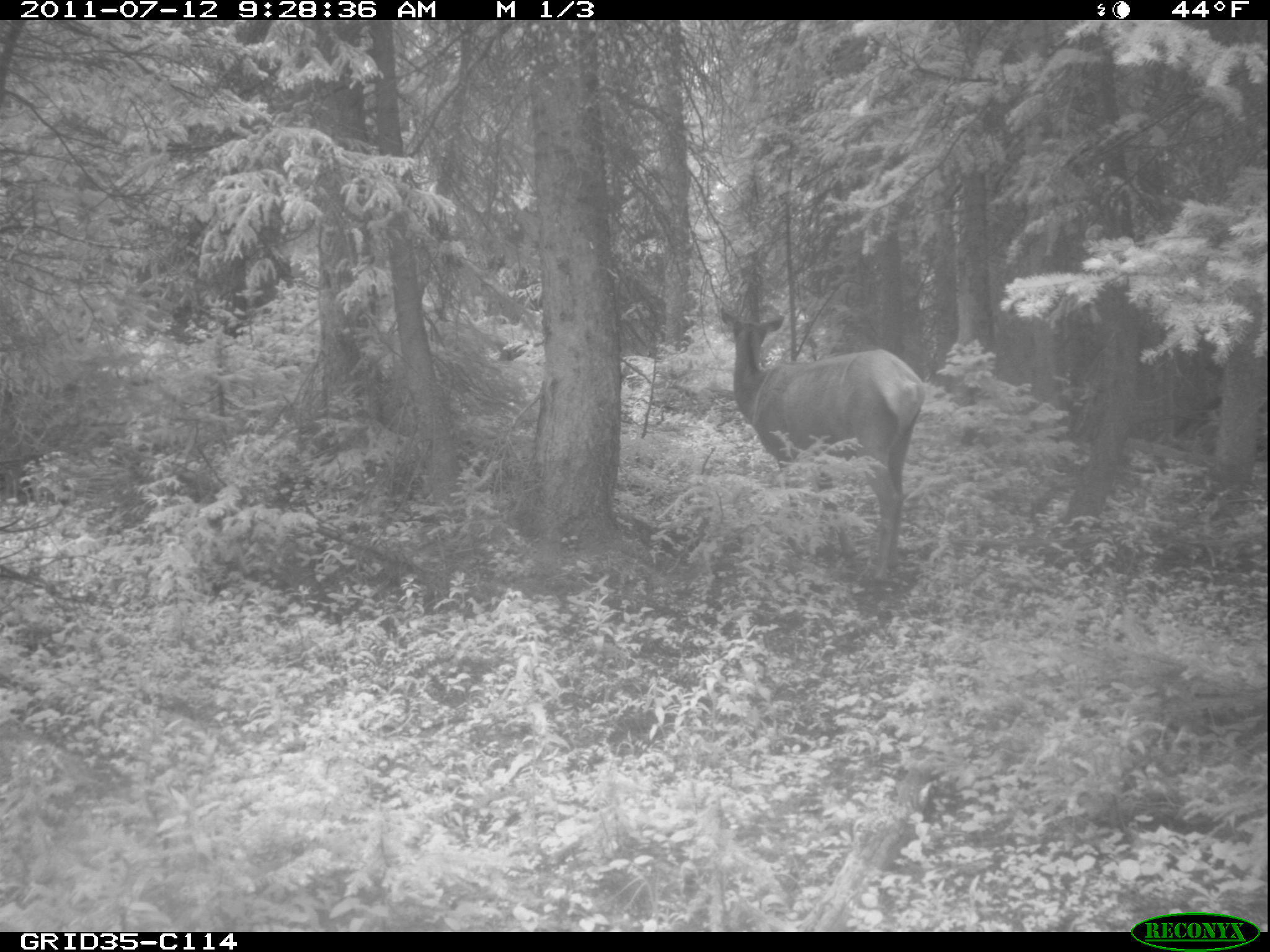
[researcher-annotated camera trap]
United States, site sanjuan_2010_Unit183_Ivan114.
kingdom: Animalia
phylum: Chordata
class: Mammalia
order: Artiodactyla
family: Cervidae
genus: Cervus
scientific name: Cervus elaphus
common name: red deer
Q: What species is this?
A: Cervus elaphus (red deer).